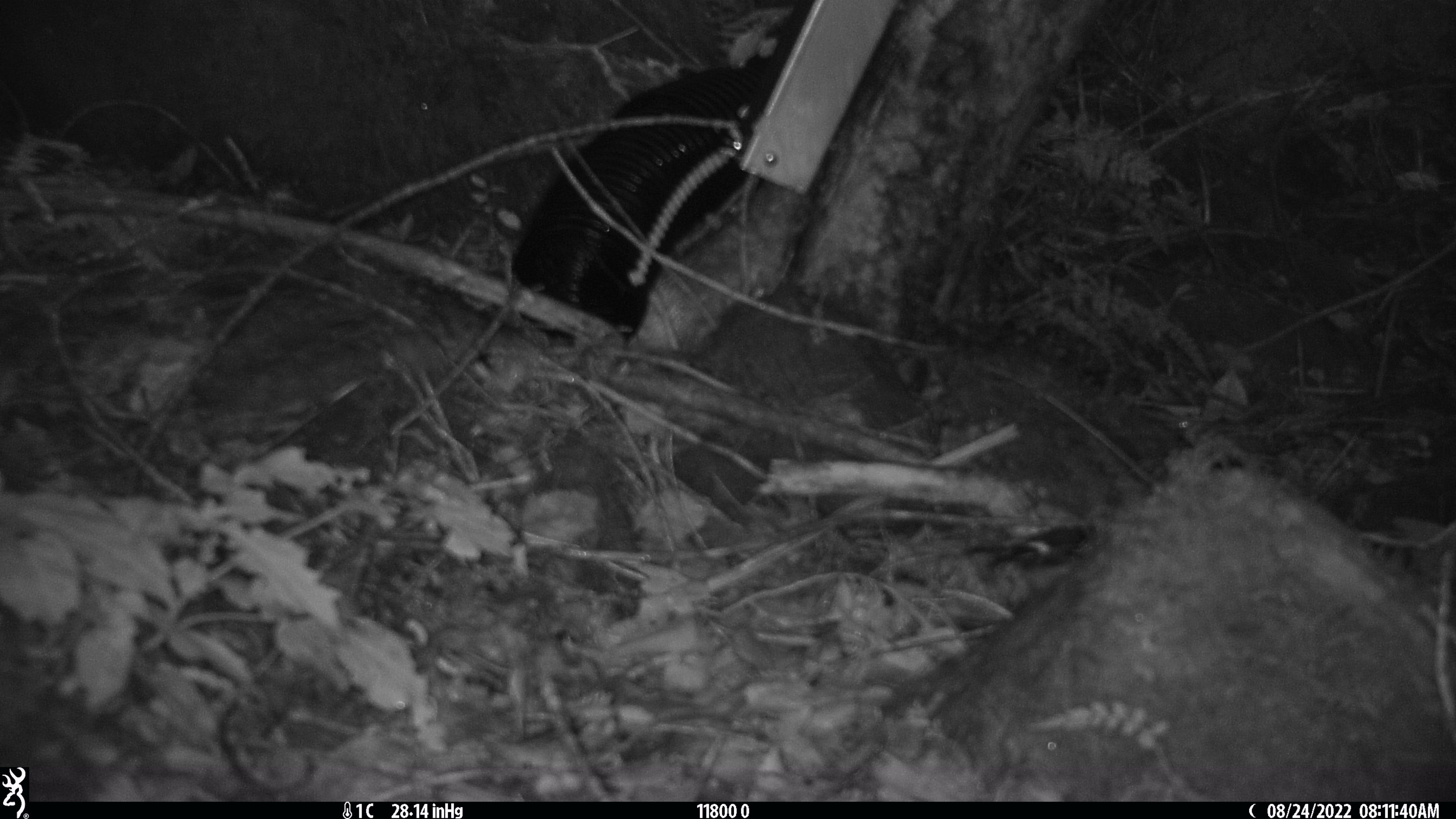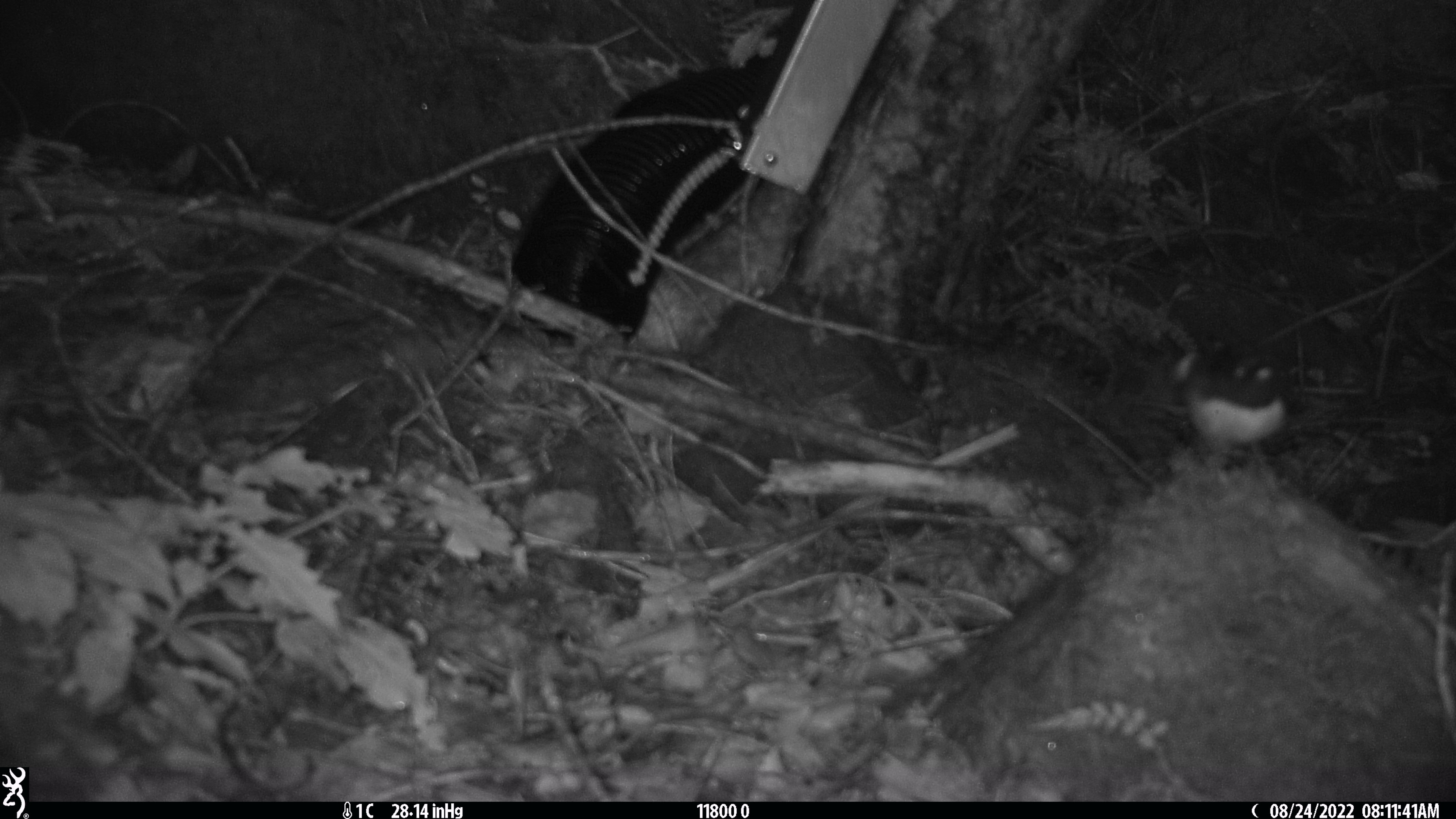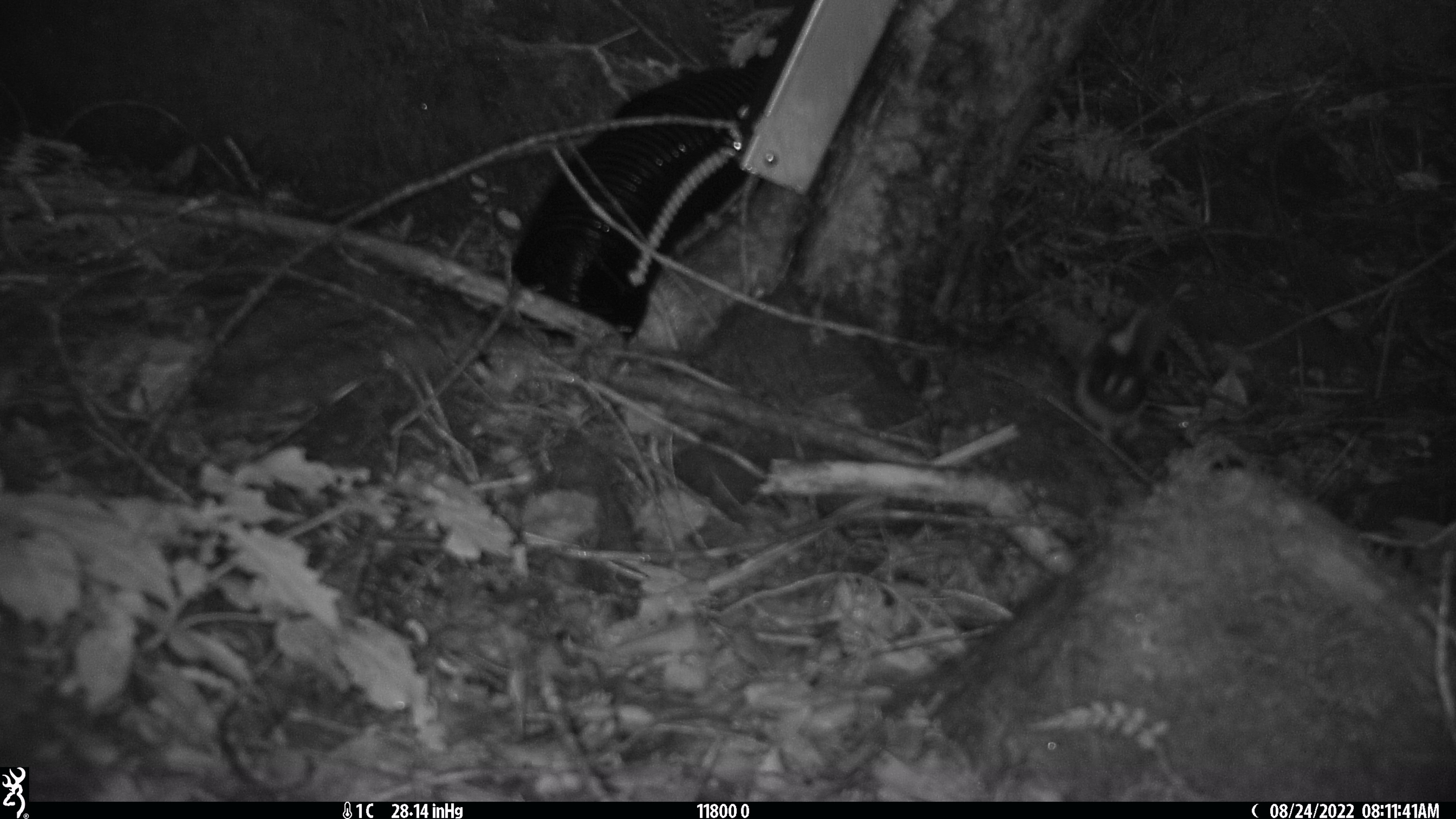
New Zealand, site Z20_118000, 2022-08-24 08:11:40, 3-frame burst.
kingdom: Animalia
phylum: Chordata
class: Aves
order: Passeriformes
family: Petroicidae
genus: Petroica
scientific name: Petroica macrocephala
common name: tomtit